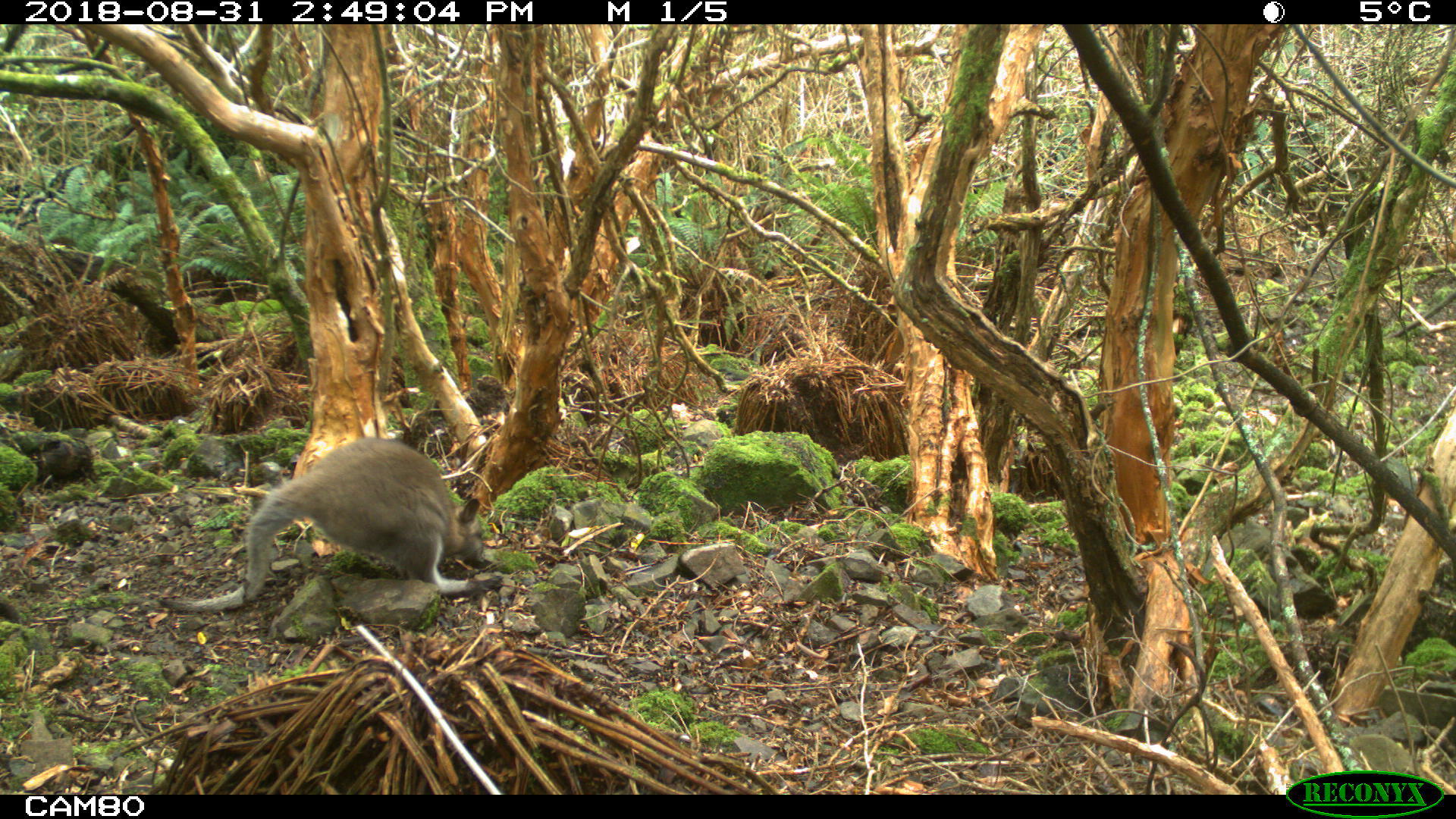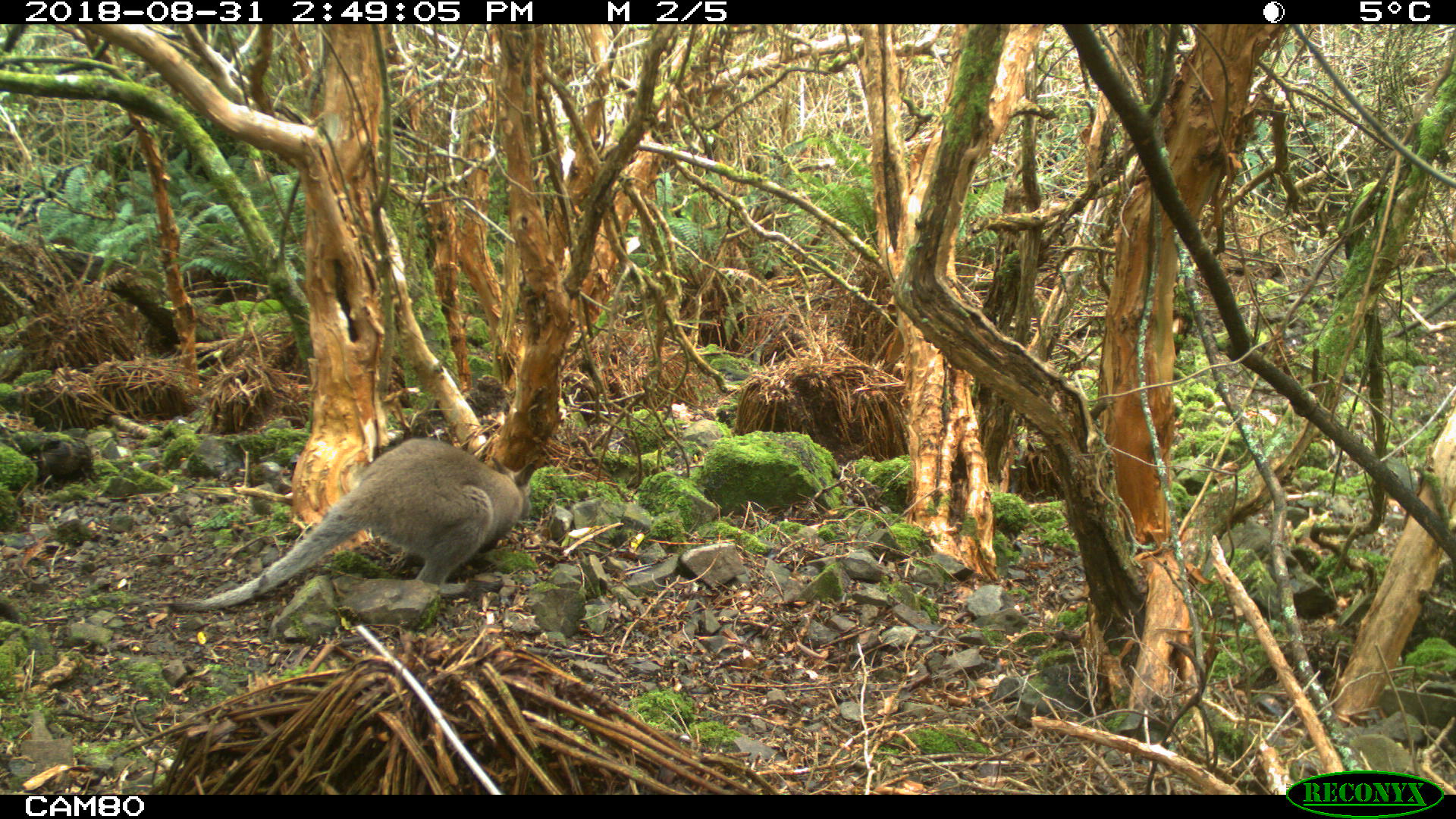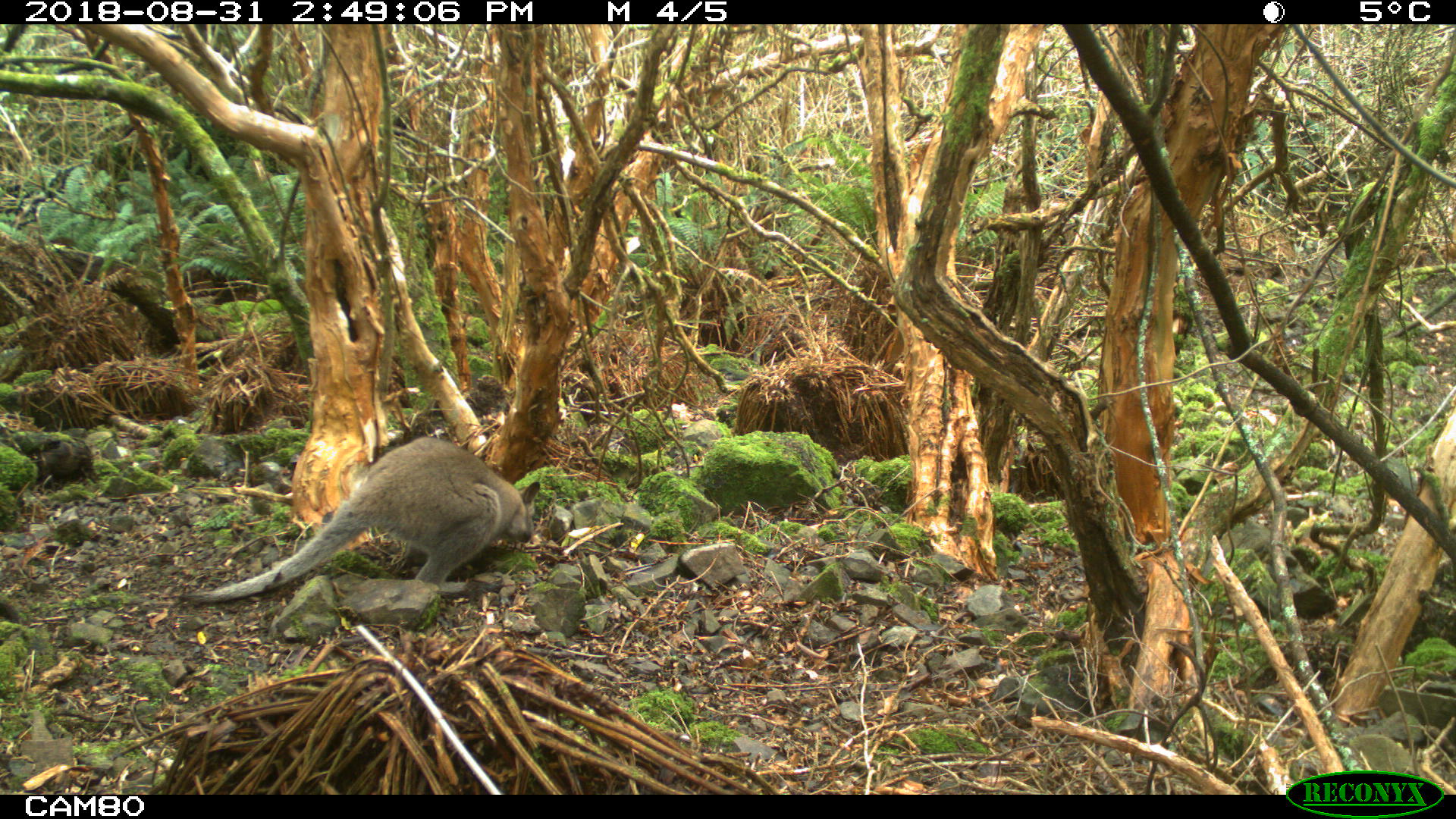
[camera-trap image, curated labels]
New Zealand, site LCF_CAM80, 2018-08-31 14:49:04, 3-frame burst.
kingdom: Animalia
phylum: Chordata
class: Mammalia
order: Diprotodontia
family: Macropodidae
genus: Notamacropus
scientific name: Notamacropus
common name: wallaby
Wallaby (Notamacropus).